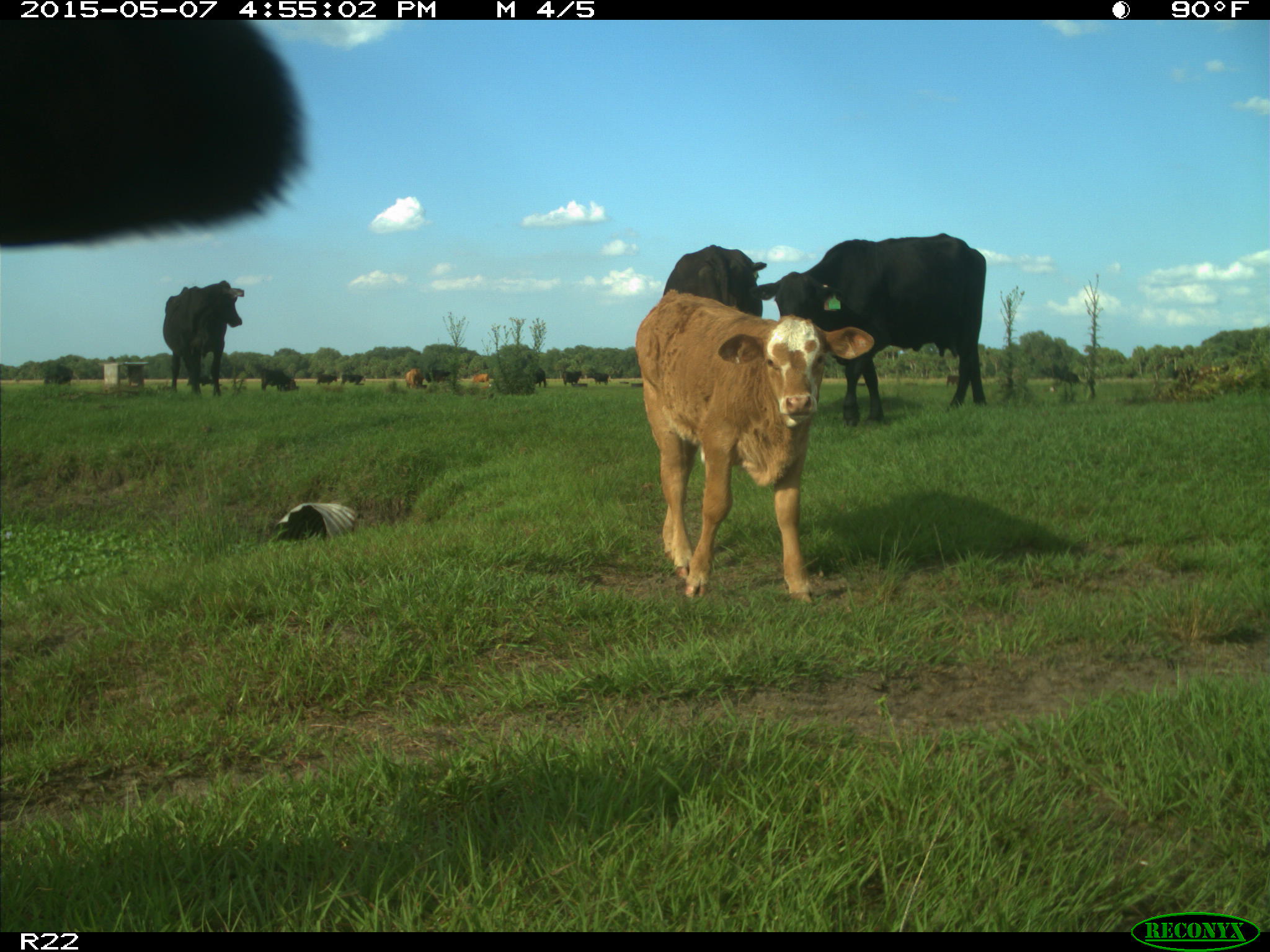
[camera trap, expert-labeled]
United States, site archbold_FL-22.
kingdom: Animalia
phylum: Chordata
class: Mammalia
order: Artiodactyla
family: Bovidae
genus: Bos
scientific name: Bos taurus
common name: domestic cow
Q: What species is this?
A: Bos taurus (domestic cow).